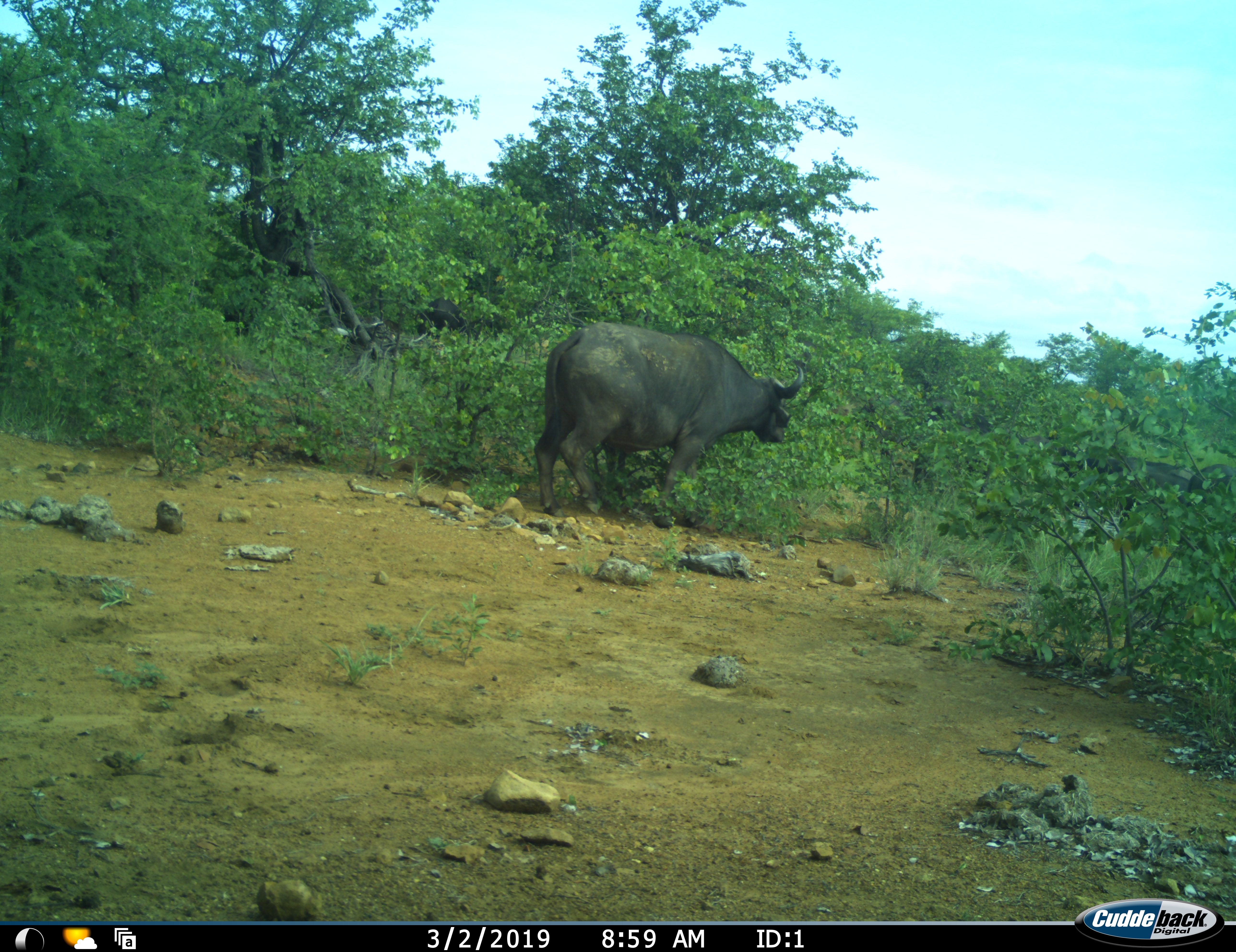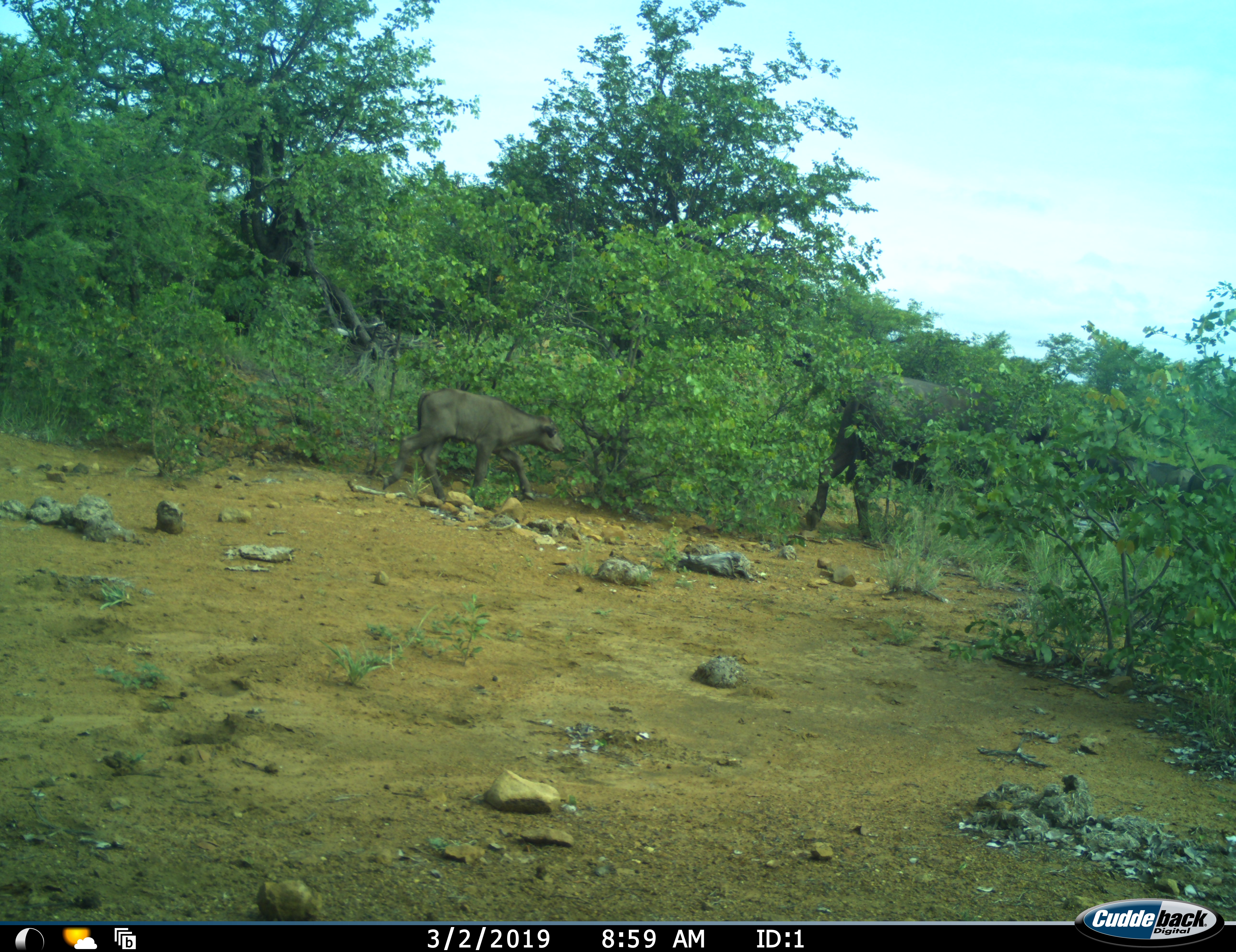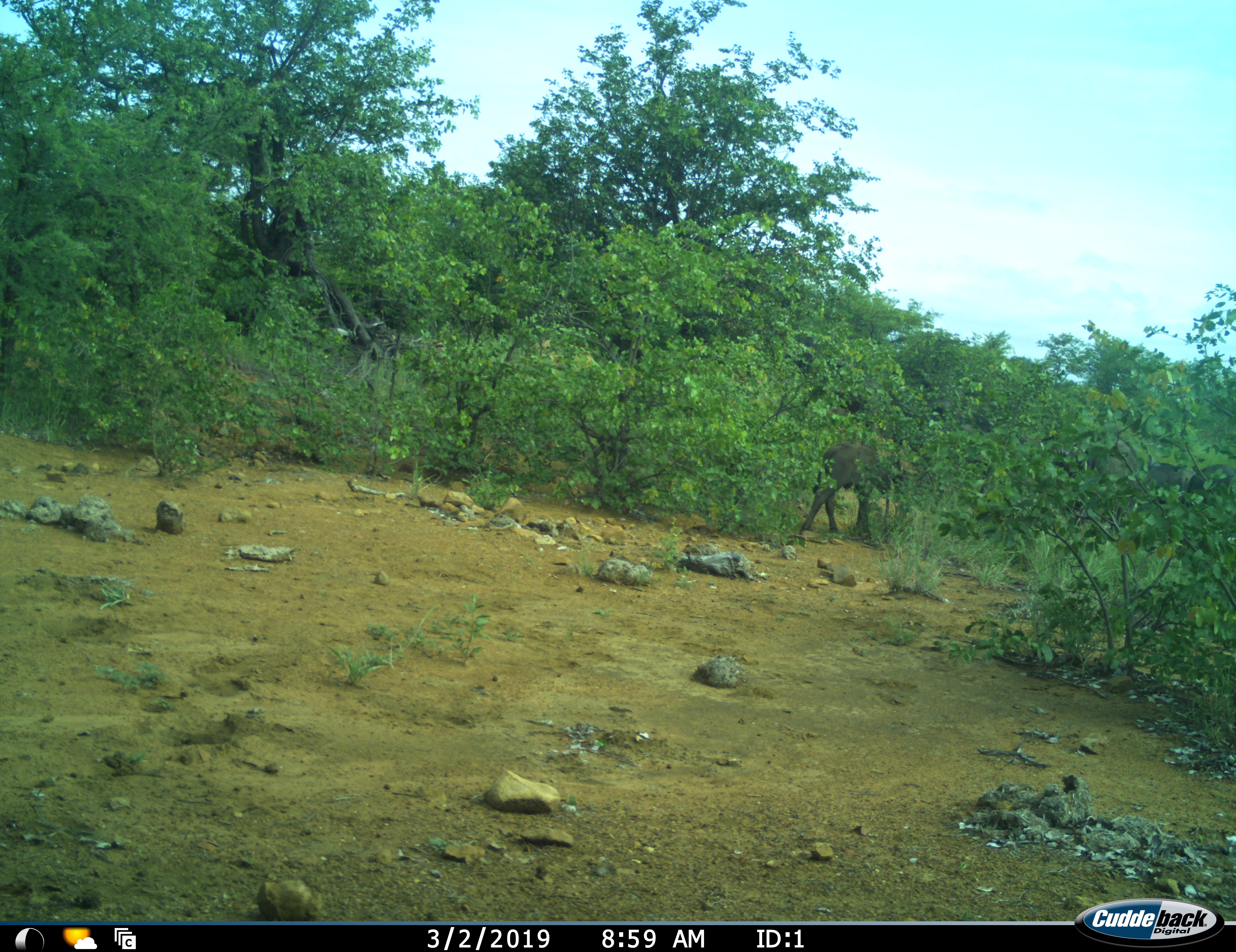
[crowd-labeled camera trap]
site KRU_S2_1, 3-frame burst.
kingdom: Animalia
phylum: Chordata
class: Mammalia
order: Artiodactyla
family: Bovidae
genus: Syncerus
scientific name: Syncerus caffer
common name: african buffalo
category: buffalo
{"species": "buffalo (african buffalo) (Syncerus caffer)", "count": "2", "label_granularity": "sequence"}